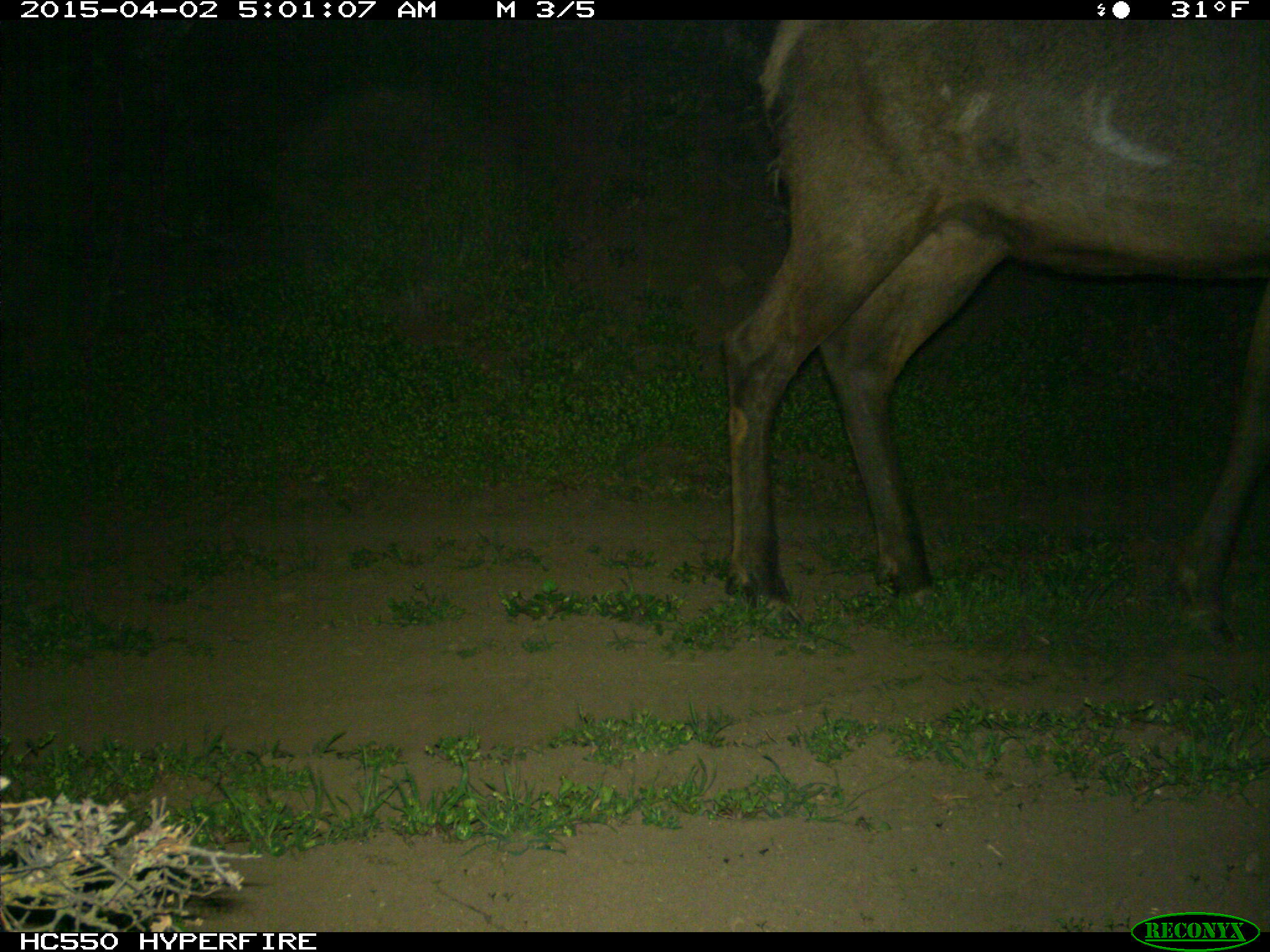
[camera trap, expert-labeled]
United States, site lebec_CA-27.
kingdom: Animalia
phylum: Chordata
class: Mammalia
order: Artiodactyla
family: Cervidae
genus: Cervus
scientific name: Cervus canadensis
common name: elk